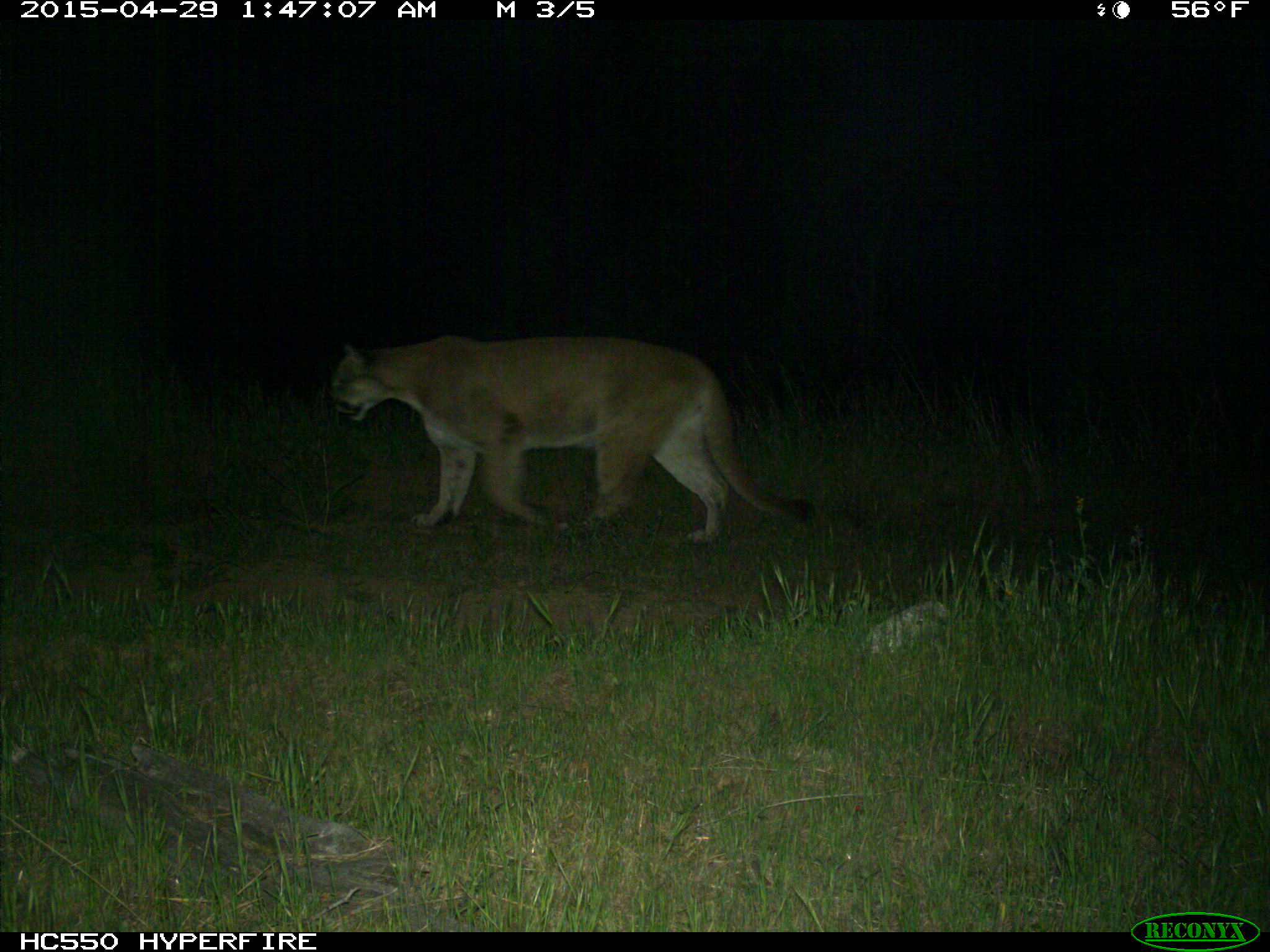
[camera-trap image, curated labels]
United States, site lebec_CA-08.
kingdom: Animalia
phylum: Chordata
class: Mammalia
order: Carnivora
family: Felidae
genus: Puma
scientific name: Puma concolor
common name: mountain lion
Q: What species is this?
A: Puma concolor (mountain lion).